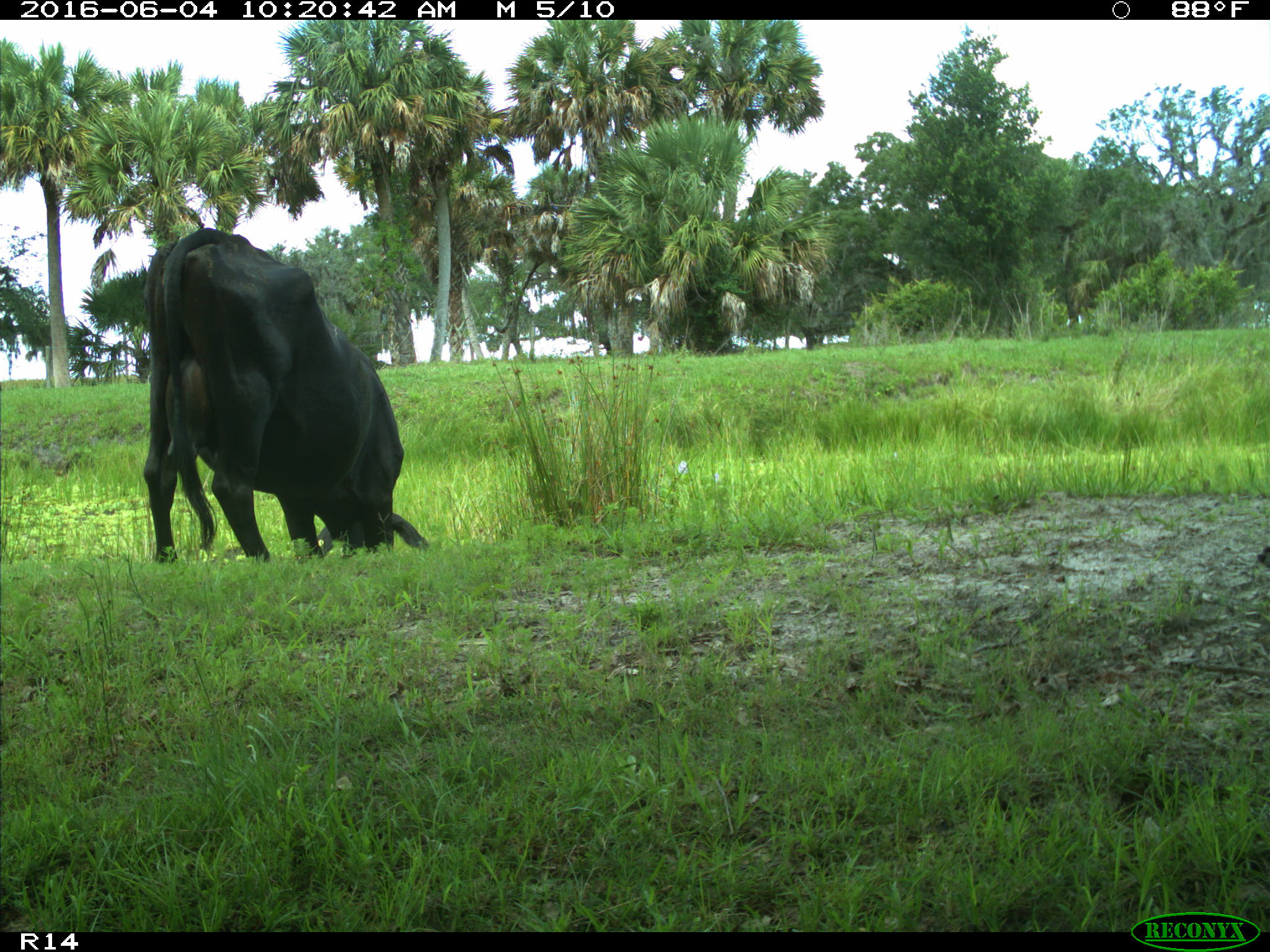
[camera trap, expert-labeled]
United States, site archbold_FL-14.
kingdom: Animalia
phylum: Chordata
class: Mammalia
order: Artiodactyla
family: Bovidae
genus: Bos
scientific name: Bos taurus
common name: domestic cow